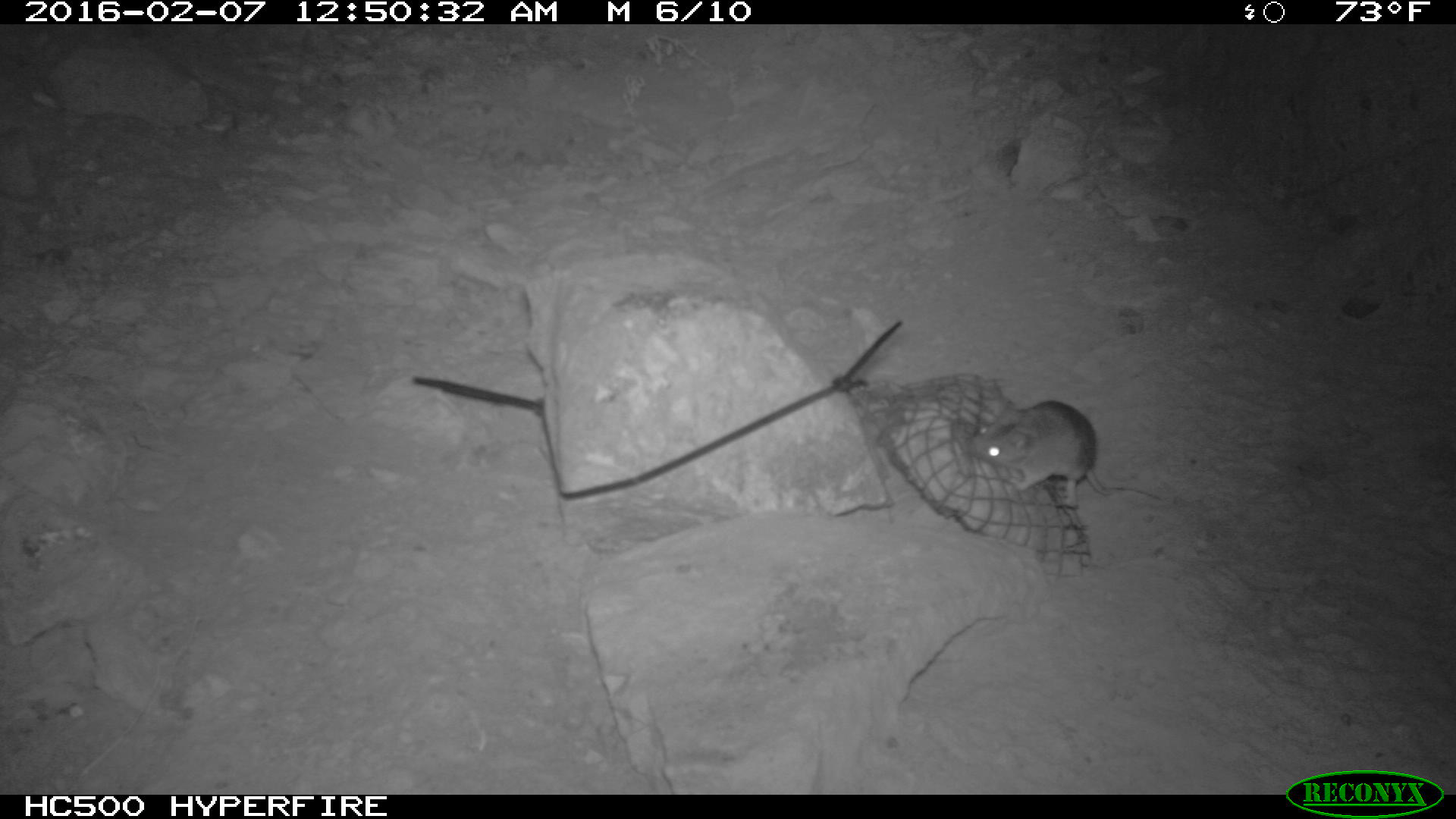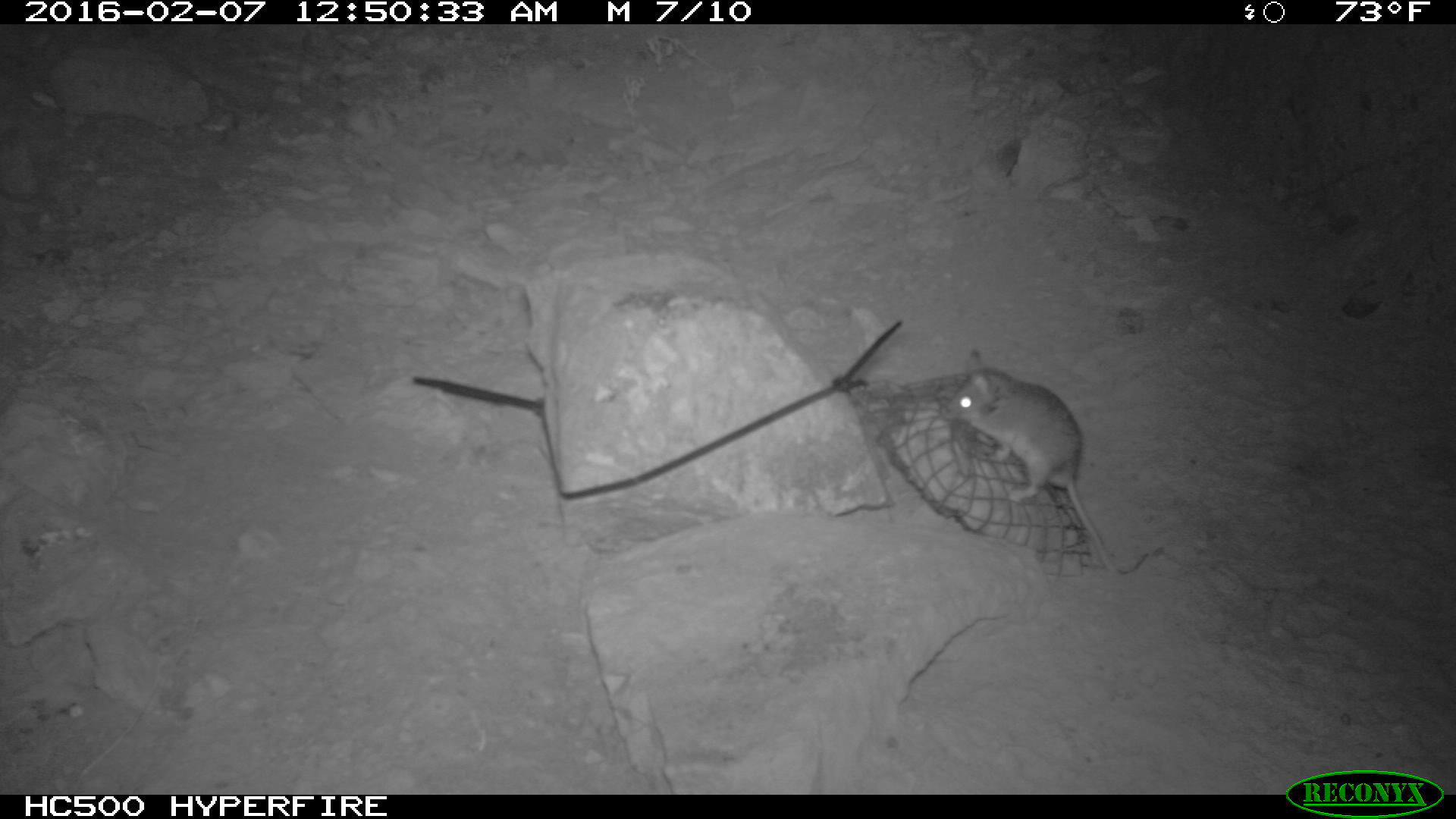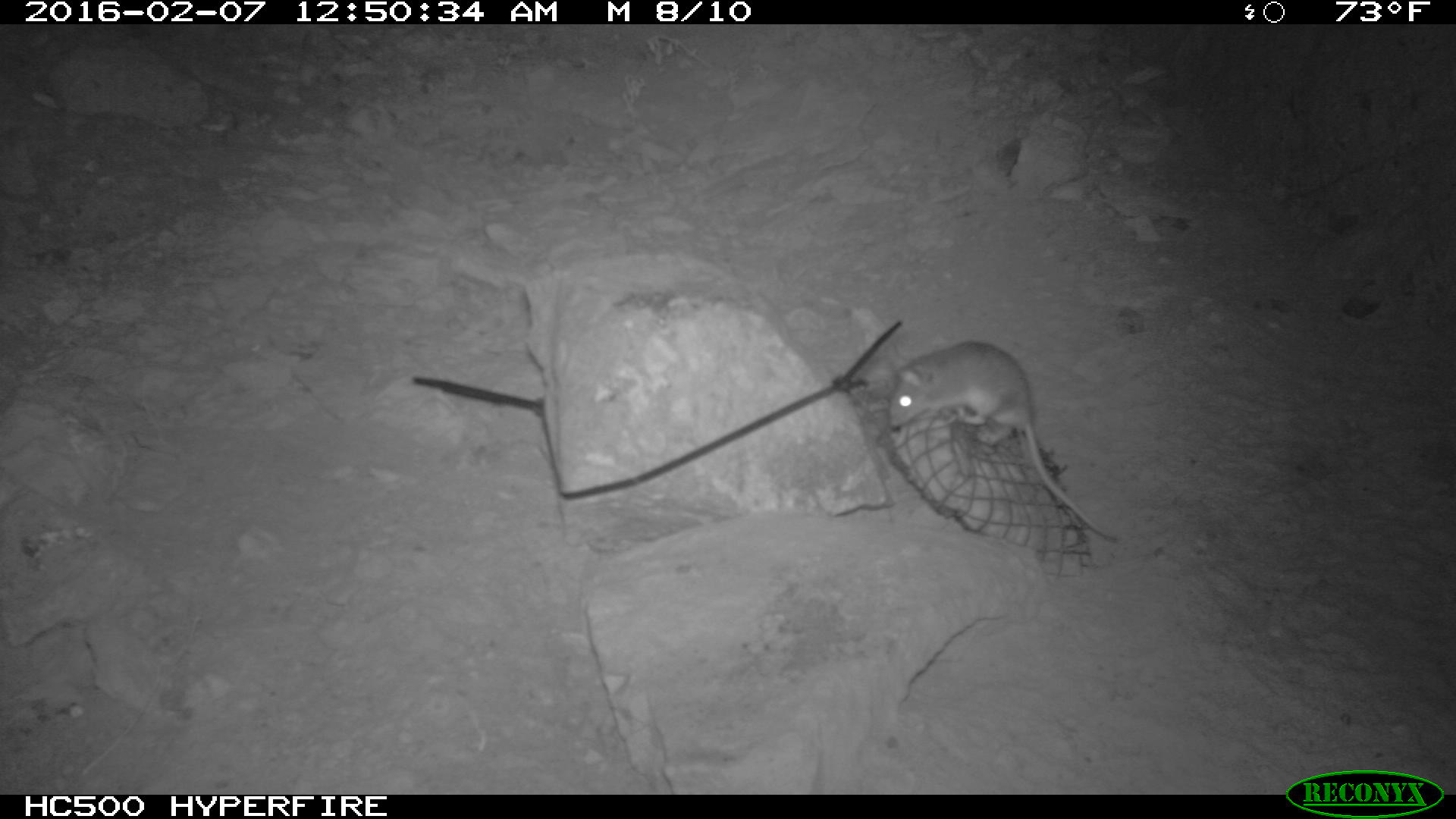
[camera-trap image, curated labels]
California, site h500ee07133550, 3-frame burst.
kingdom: Animalia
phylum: Chordata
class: Mammalia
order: Rodentia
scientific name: Rodentia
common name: rodent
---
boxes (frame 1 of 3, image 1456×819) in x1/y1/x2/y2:
rodent: 969/400/1163/511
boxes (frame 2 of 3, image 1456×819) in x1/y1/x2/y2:
rodent: 937/348/1147/574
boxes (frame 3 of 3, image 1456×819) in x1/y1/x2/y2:
rodent: 881/337/1119/542